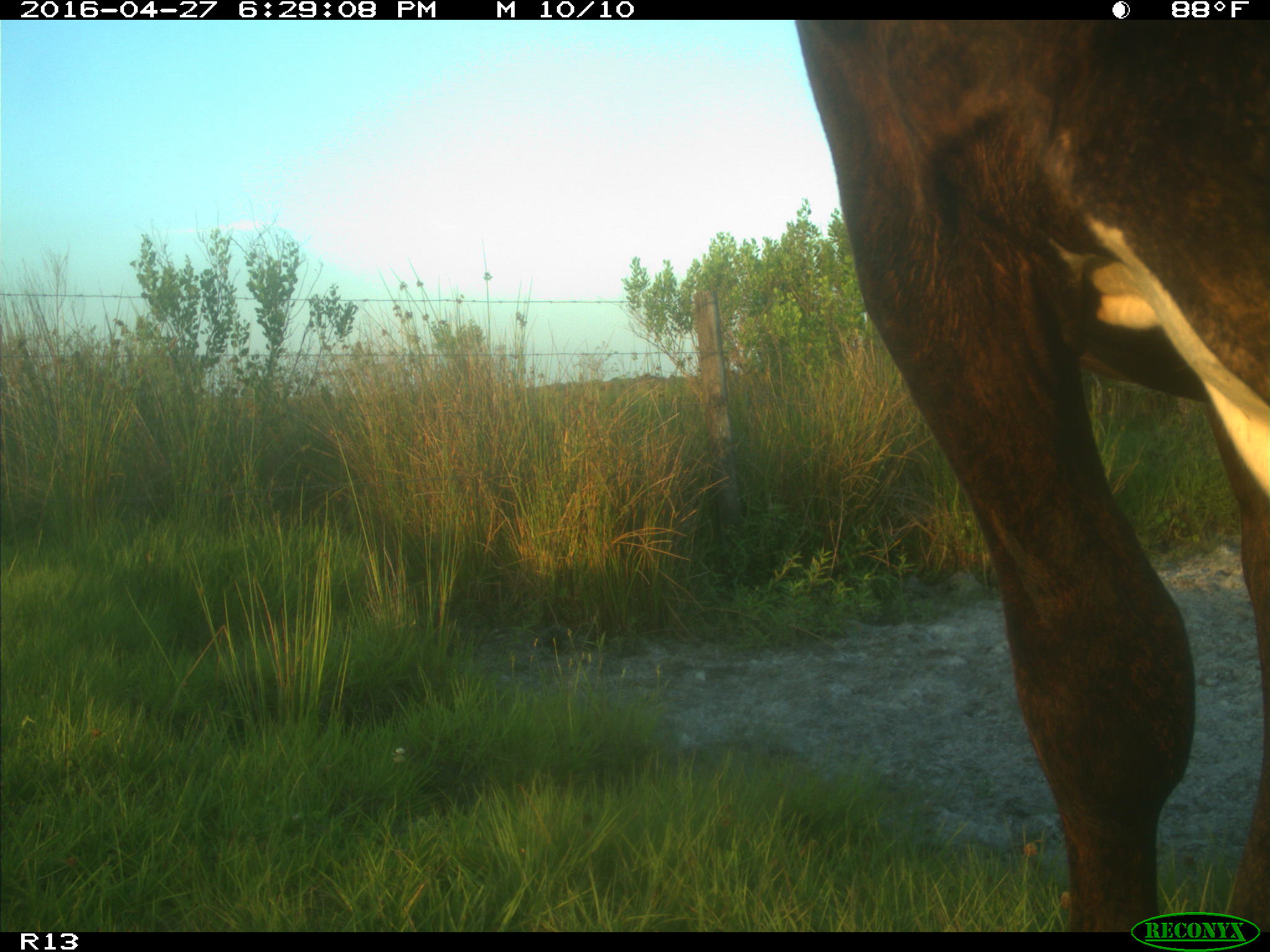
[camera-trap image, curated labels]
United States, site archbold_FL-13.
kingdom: Animalia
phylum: Chordata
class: Mammalia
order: Artiodactyla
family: Bovidae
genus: Bos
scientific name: Bos taurus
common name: domestic cow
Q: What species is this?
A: Bos taurus (domestic cow).